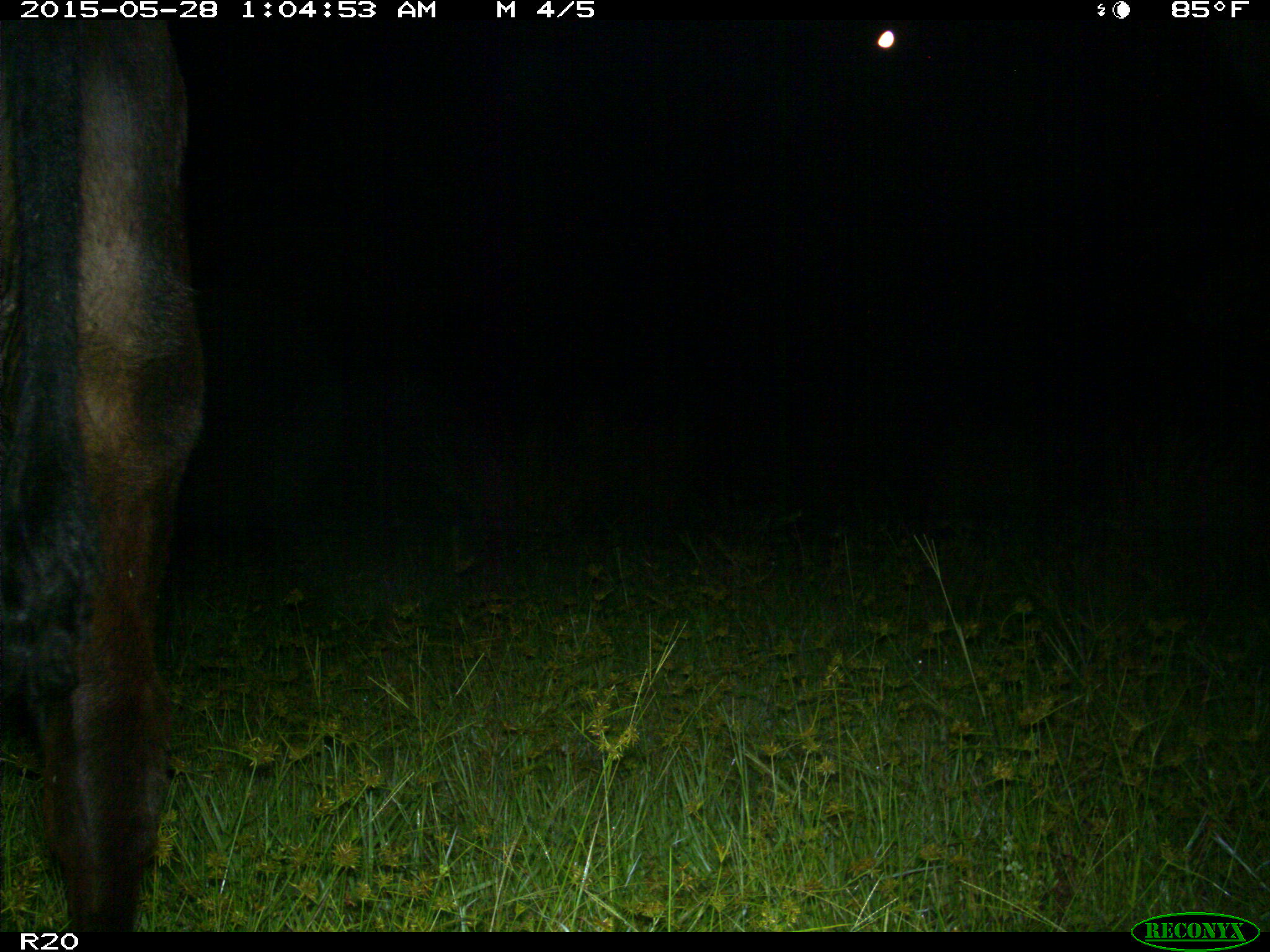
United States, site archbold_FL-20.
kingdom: Animalia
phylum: Chordata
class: Mammalia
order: Artiodactyla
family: Bovidae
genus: Bos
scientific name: Bos taurus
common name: domestic cow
Bos taurus (domestic cow).